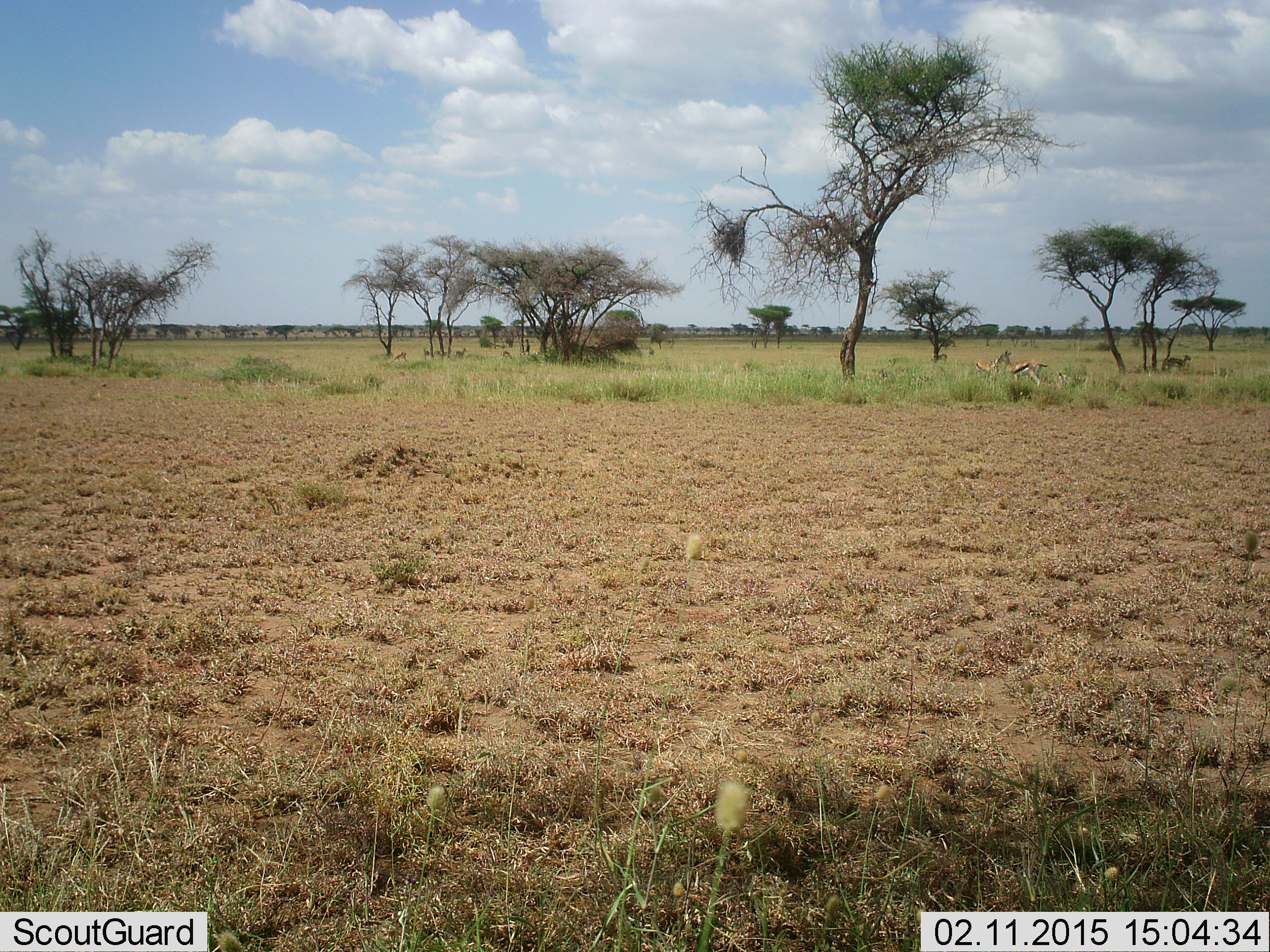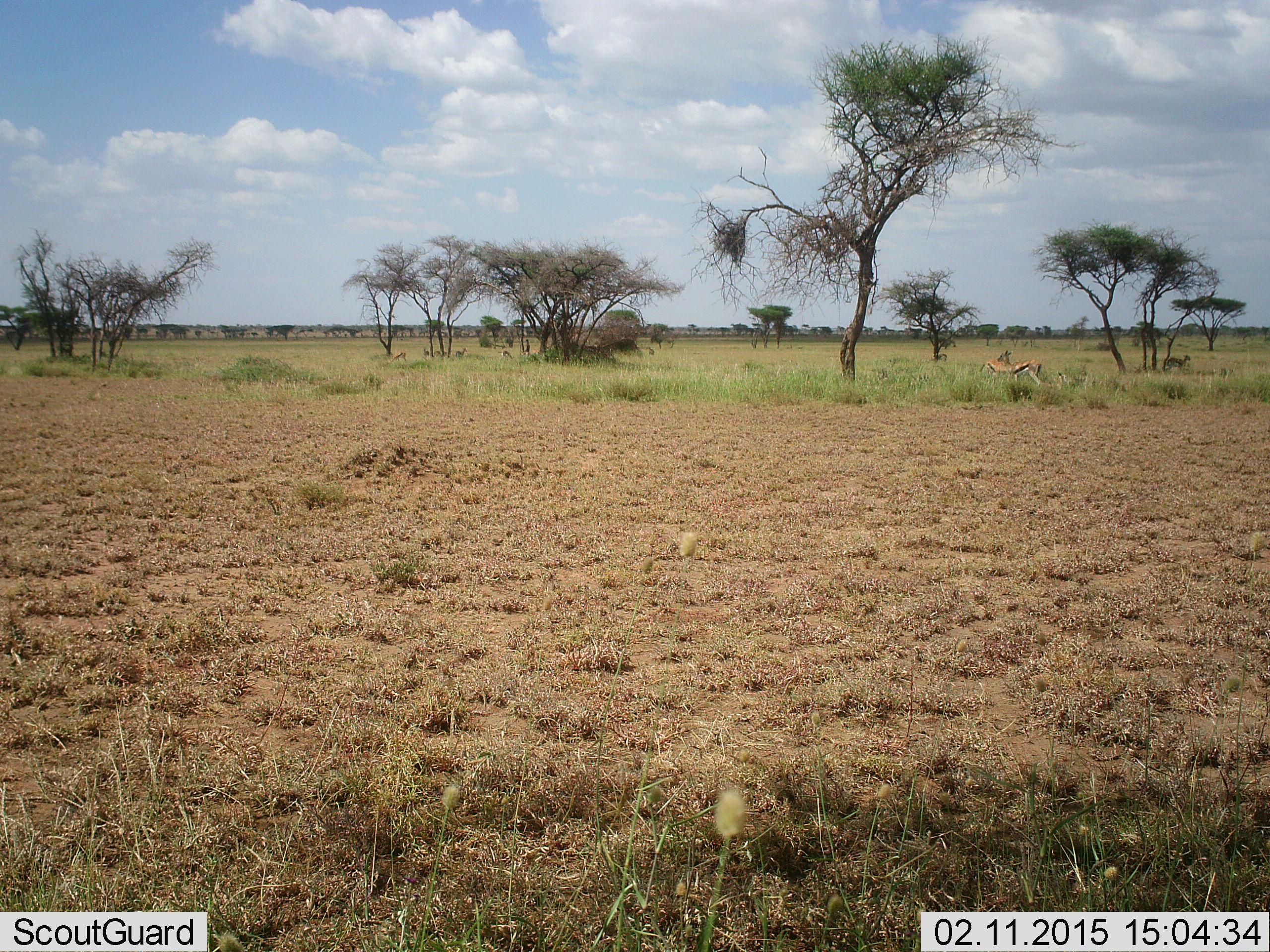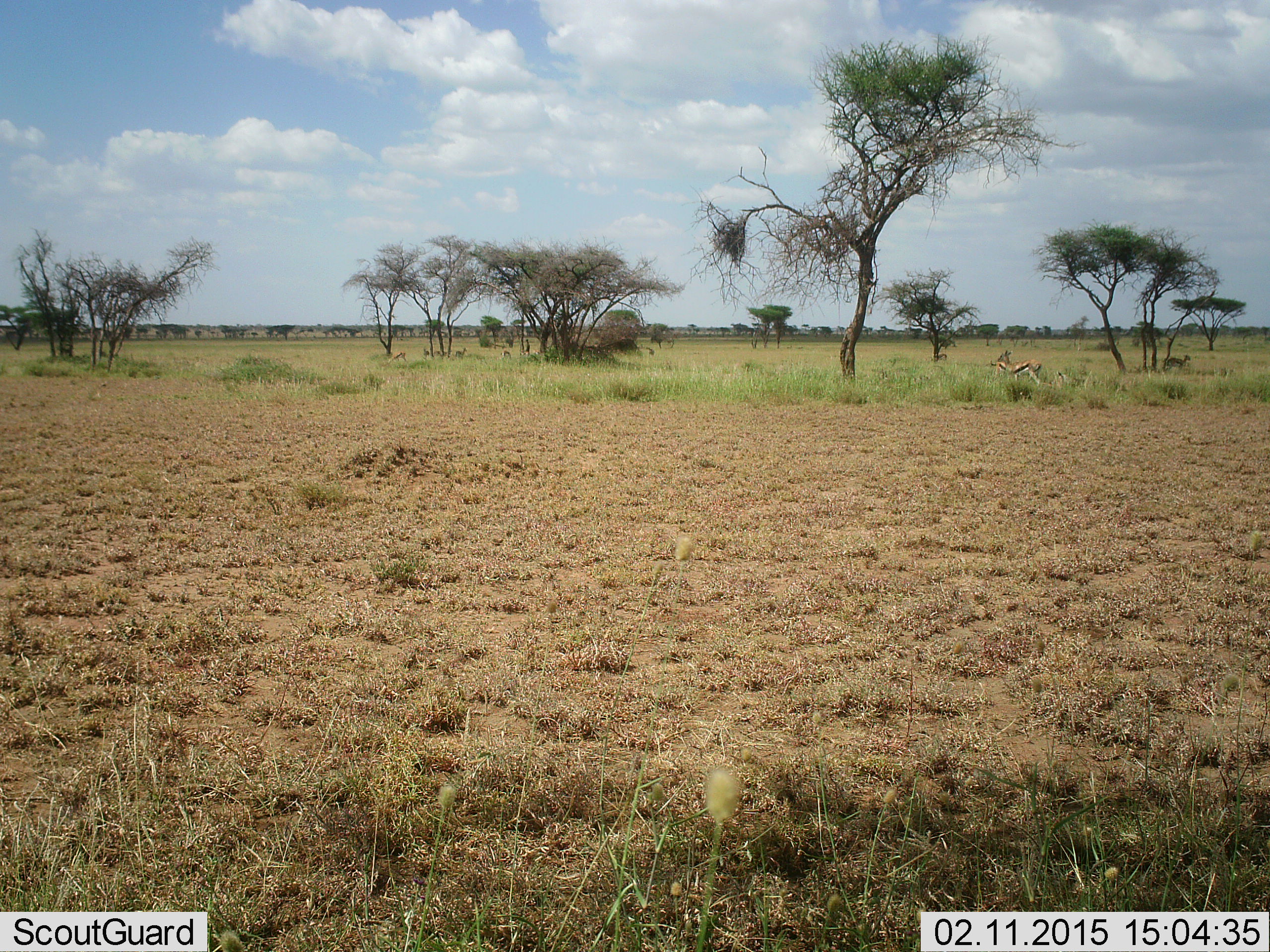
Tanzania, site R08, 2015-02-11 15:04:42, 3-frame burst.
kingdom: Animalia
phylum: Chordata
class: Mammalia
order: Artiodactyla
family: Bovidae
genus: Eudorcas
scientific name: Eudorcas thomsonii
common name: thomson's gazelle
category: gazellethomsons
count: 6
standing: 70%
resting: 10%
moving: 30%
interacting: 0%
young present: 0%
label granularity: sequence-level